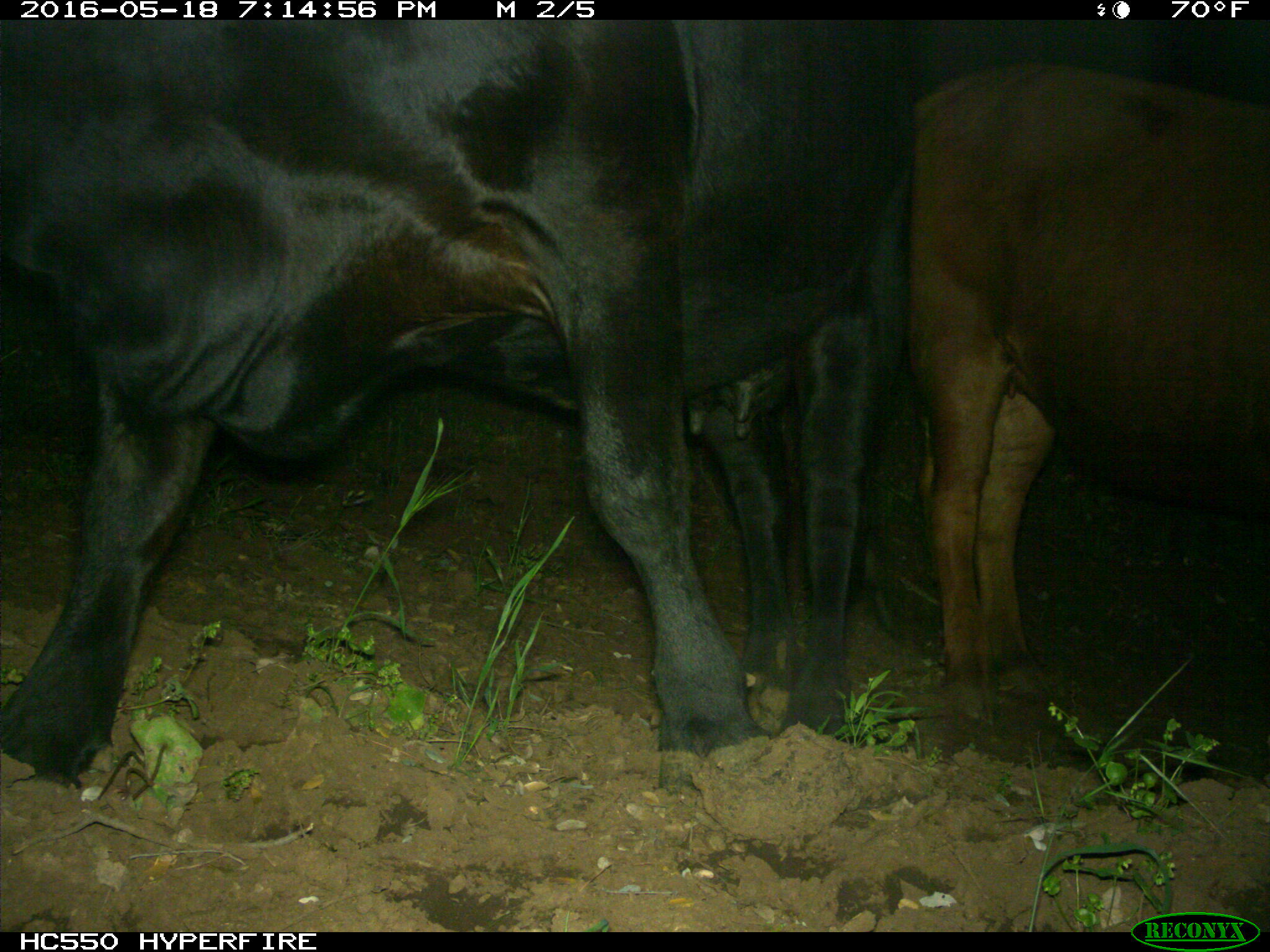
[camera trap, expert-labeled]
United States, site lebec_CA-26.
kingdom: Animalia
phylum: Chordata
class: Mammalia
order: Artiodactyla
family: Bovidae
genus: Bos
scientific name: Bos taurus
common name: domestic cow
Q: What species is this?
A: Bos taurus (domestic cow).